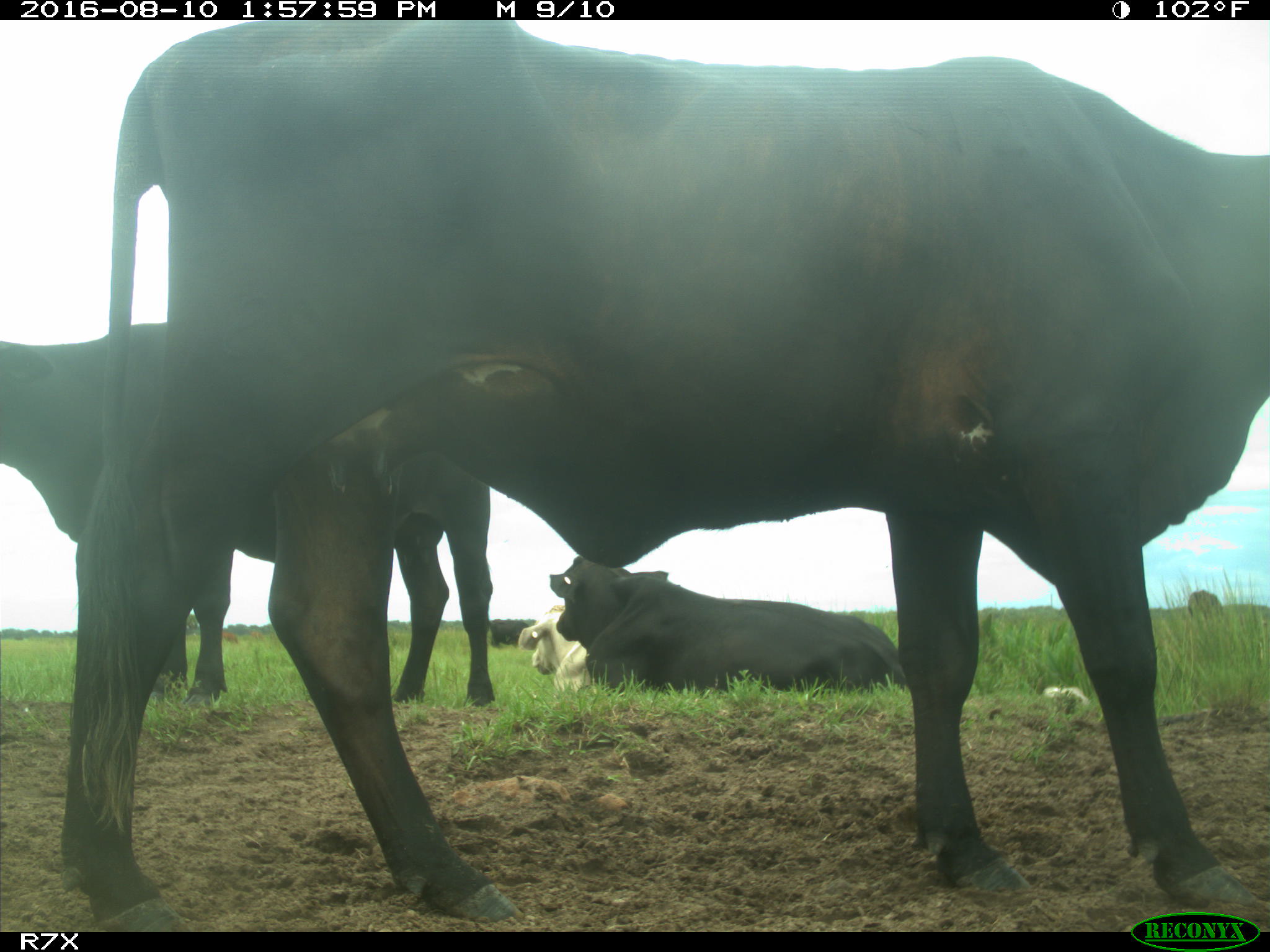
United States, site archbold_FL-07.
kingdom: Animalia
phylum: Chordata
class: Mammalia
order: Artiodactyla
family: Bovidae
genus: Bos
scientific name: Bos taurus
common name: domestic cow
Bos taurus (domestic cow).